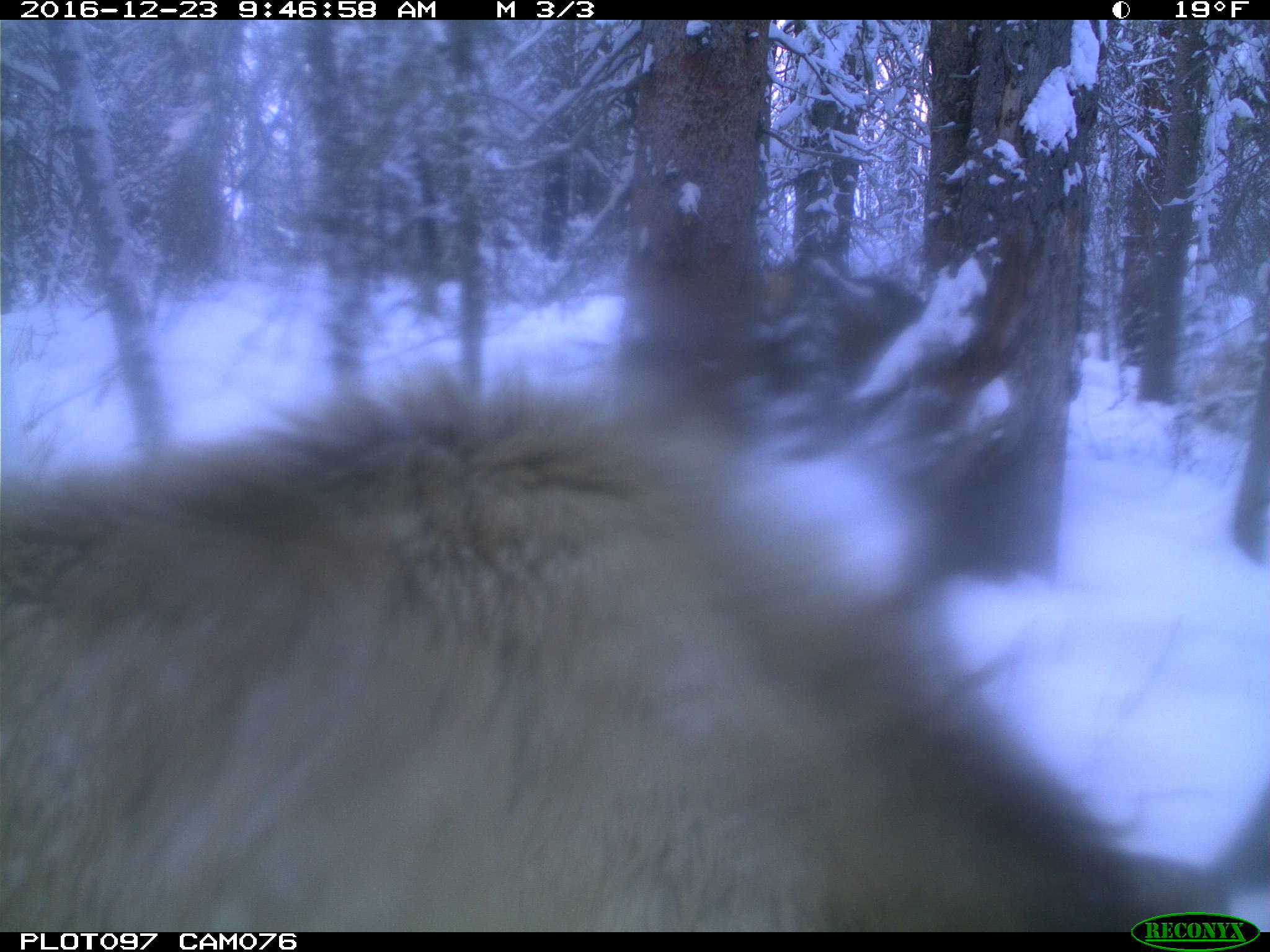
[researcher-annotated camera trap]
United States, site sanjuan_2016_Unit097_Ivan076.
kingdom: Animalia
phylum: Chordata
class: Mammalia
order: Artiodactyla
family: Cervidae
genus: Cervus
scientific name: Cervus elaphus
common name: red deer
Cervus elaphus (red deer).